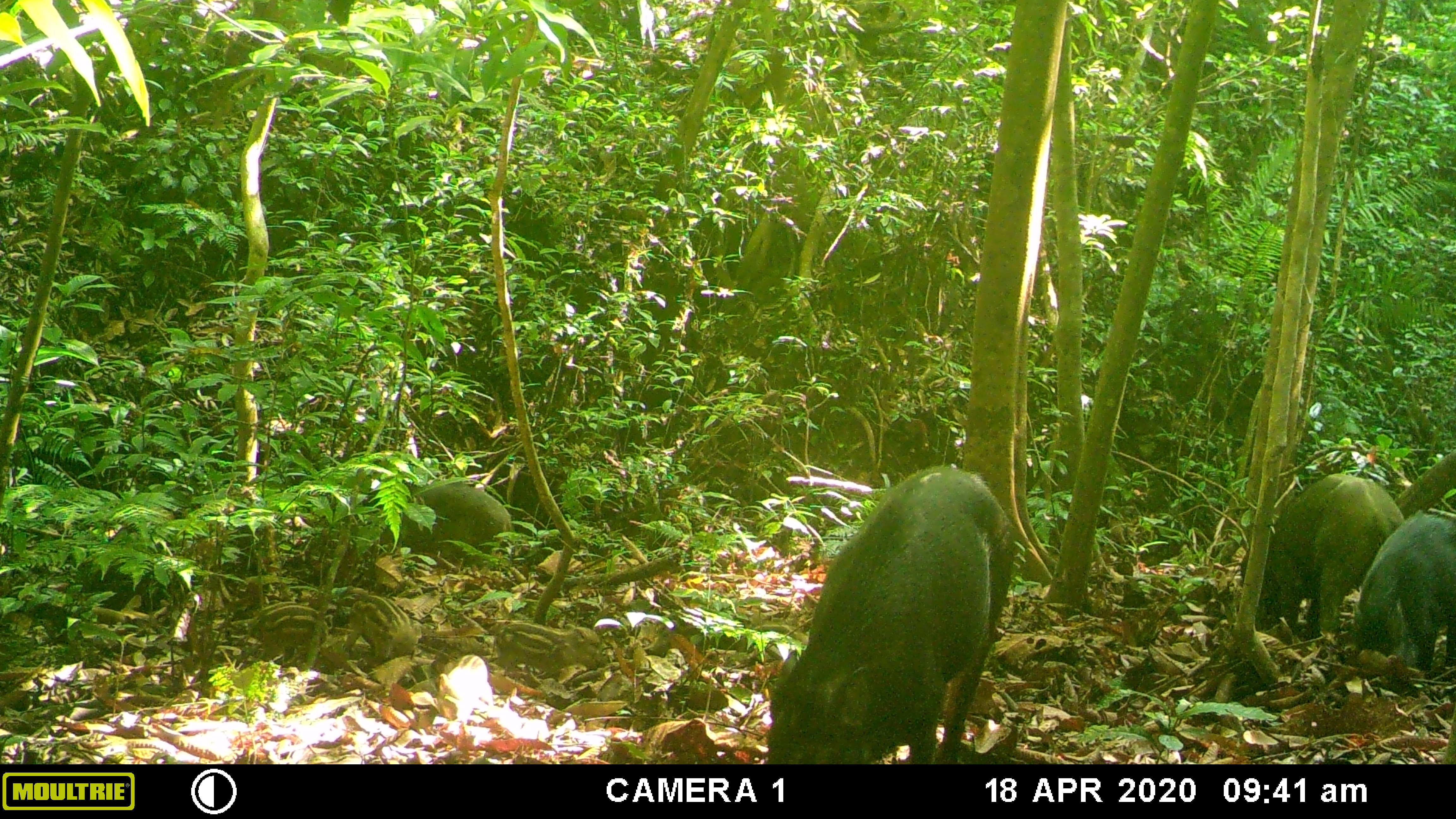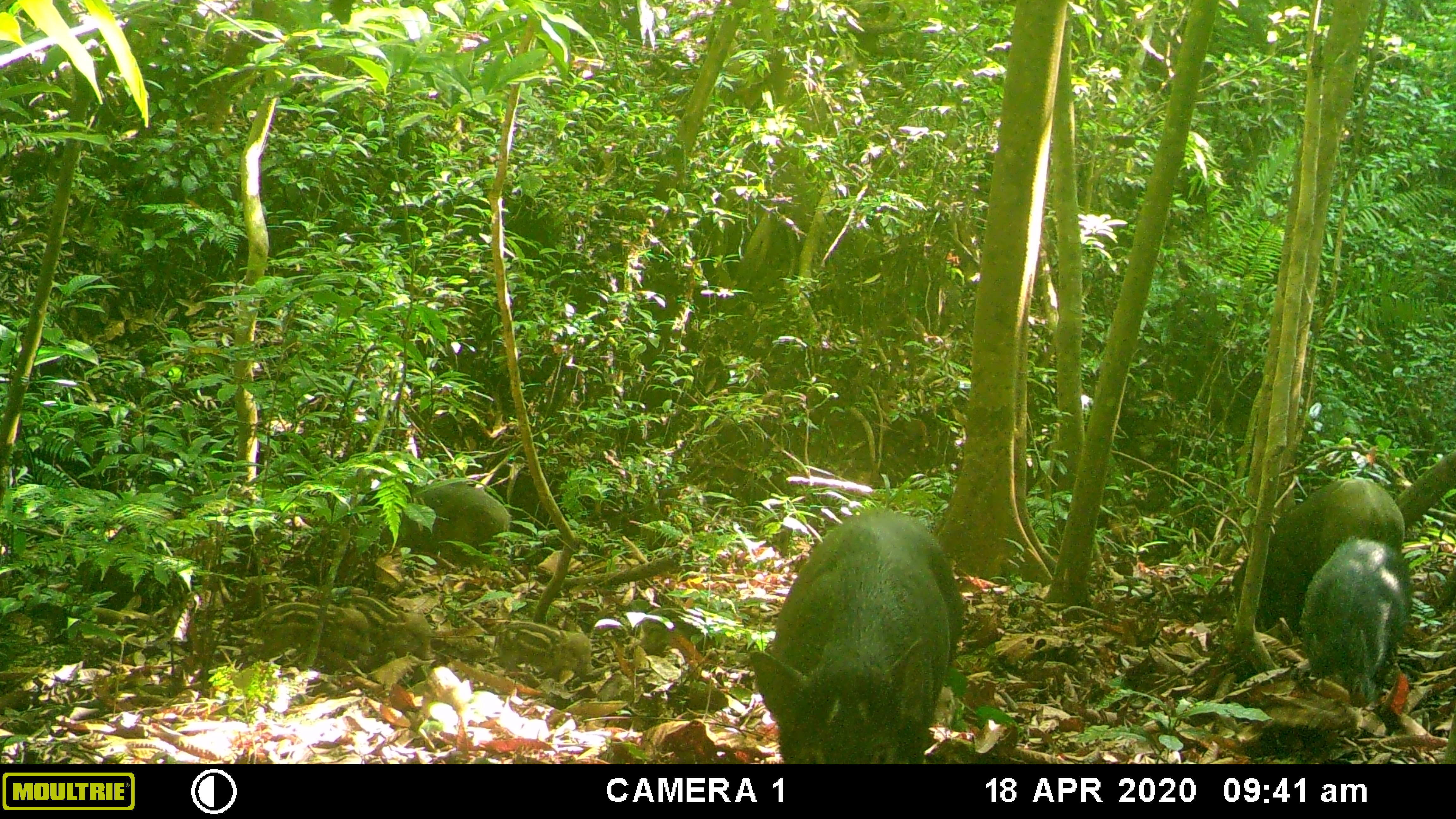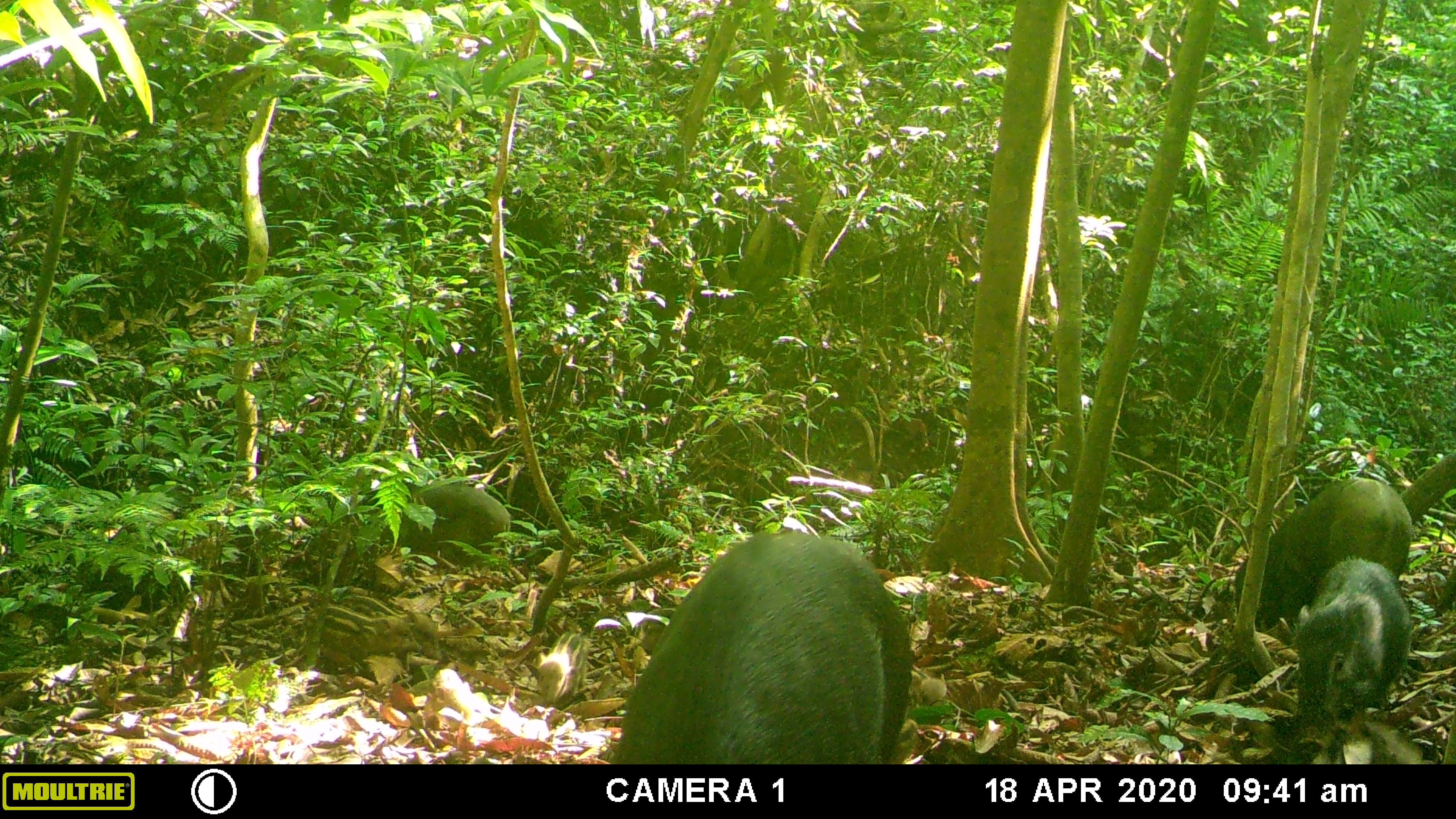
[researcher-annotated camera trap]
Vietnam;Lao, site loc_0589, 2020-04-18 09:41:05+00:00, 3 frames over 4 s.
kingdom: Animalia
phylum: Chordata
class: Mammalia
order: Artiodactyla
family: Suidae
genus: Sus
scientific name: Sus scrofa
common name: eurasian wild pig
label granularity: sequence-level